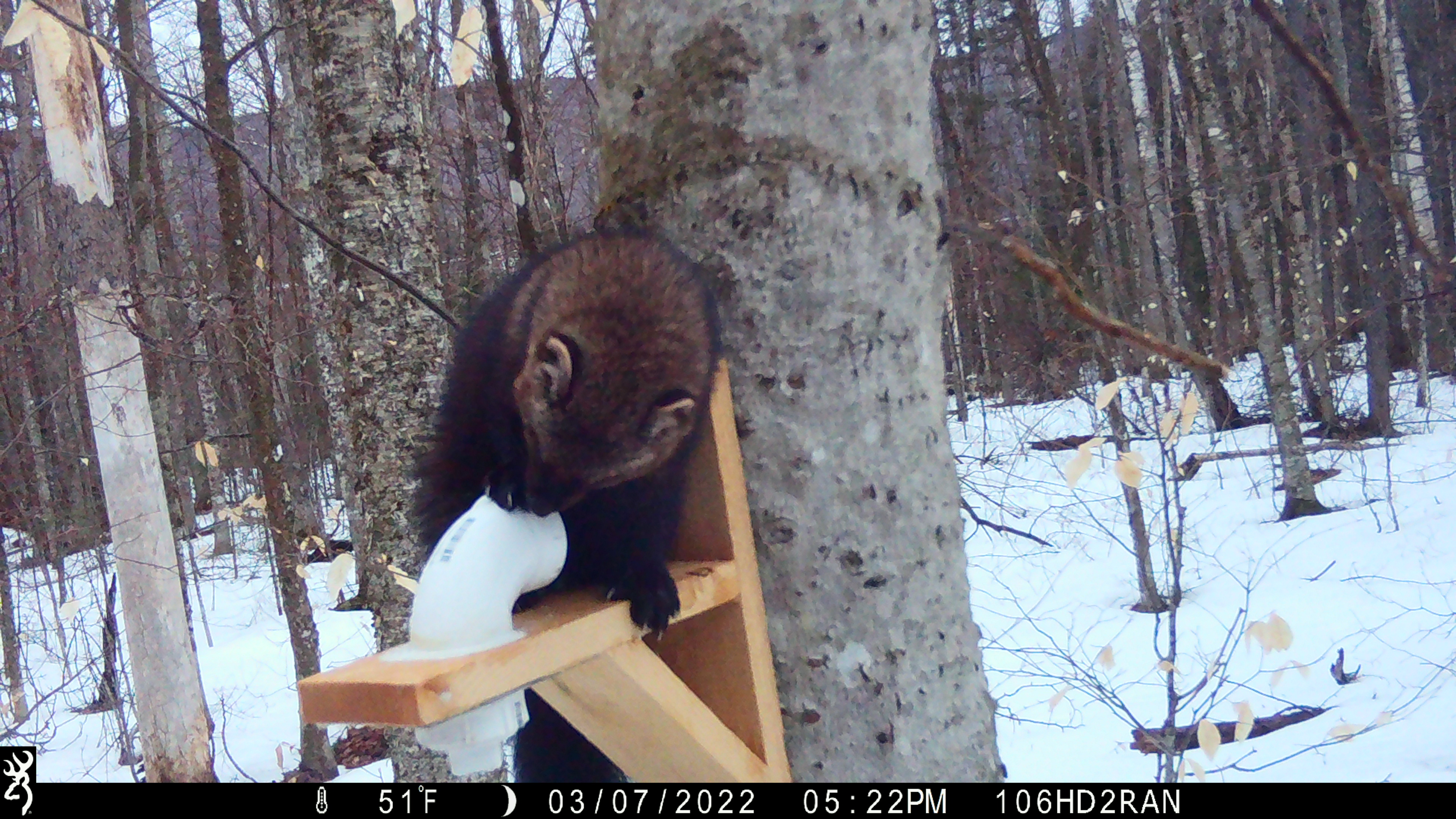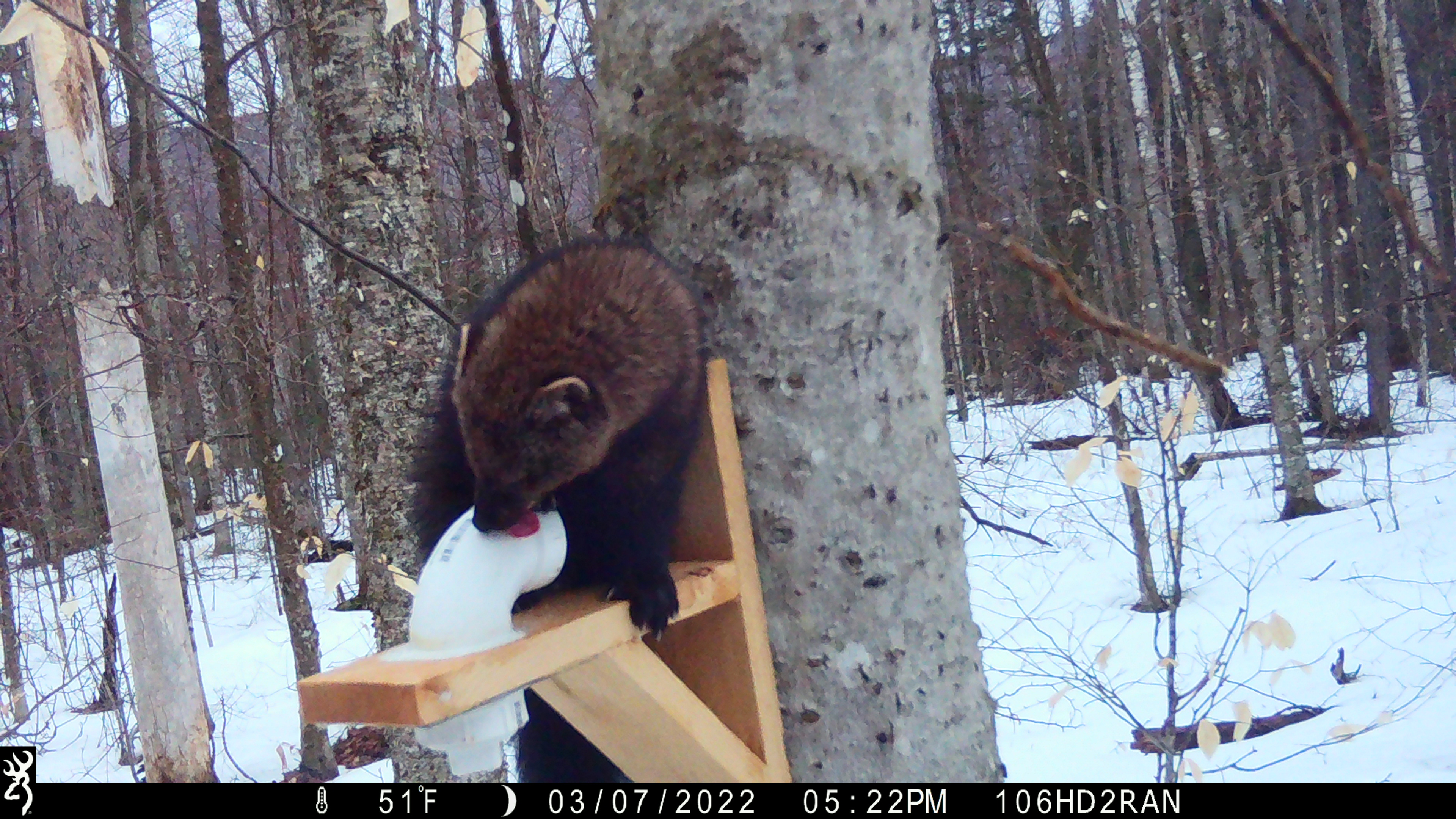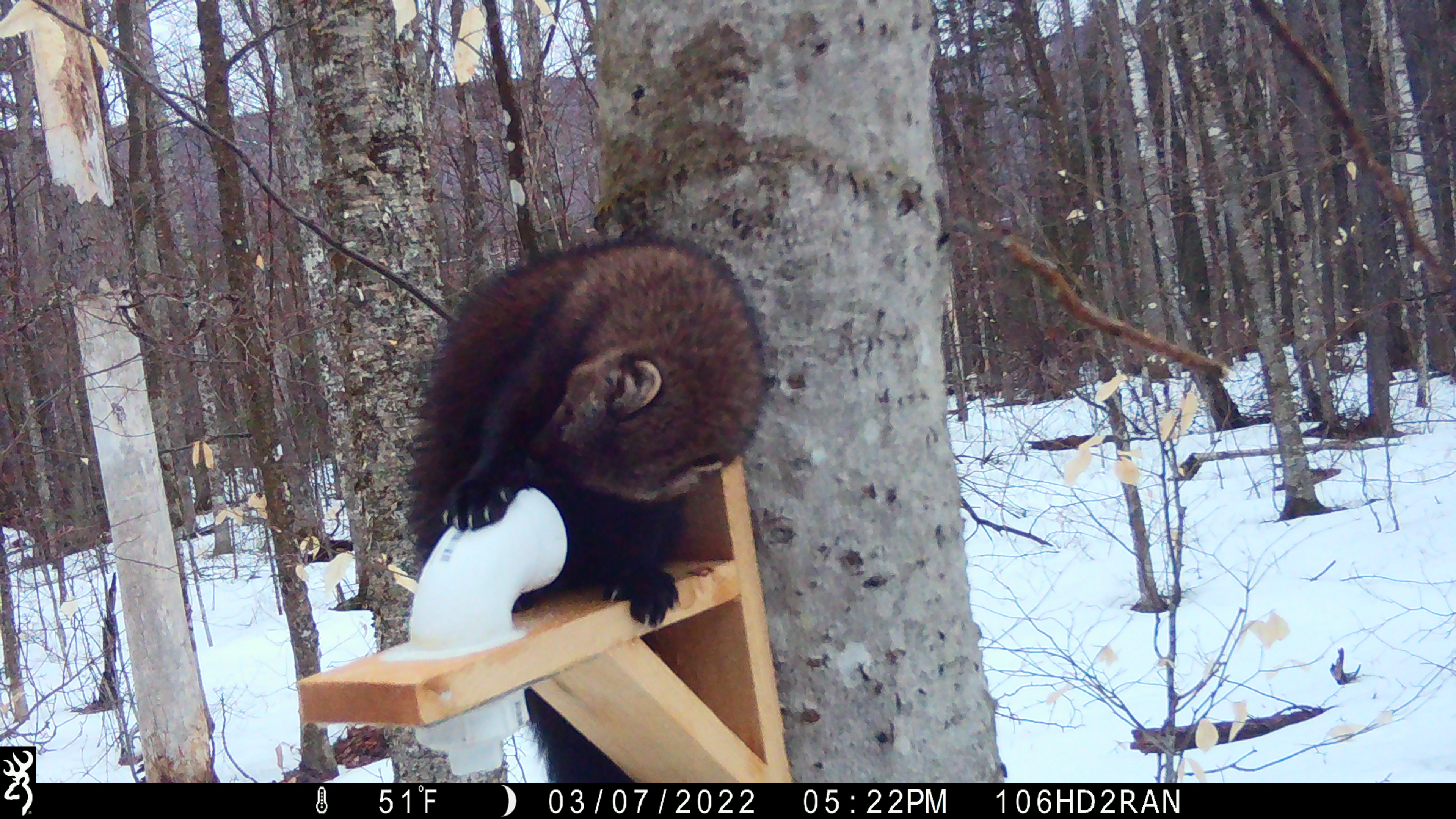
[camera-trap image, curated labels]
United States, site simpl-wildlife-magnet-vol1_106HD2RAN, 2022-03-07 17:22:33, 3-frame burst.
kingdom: Animalia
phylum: Chordata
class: Mammalia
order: Carnivora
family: Mustelidae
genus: Pekania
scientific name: Pekania pennanti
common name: fisher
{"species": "fisher (Pekania pennanti)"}